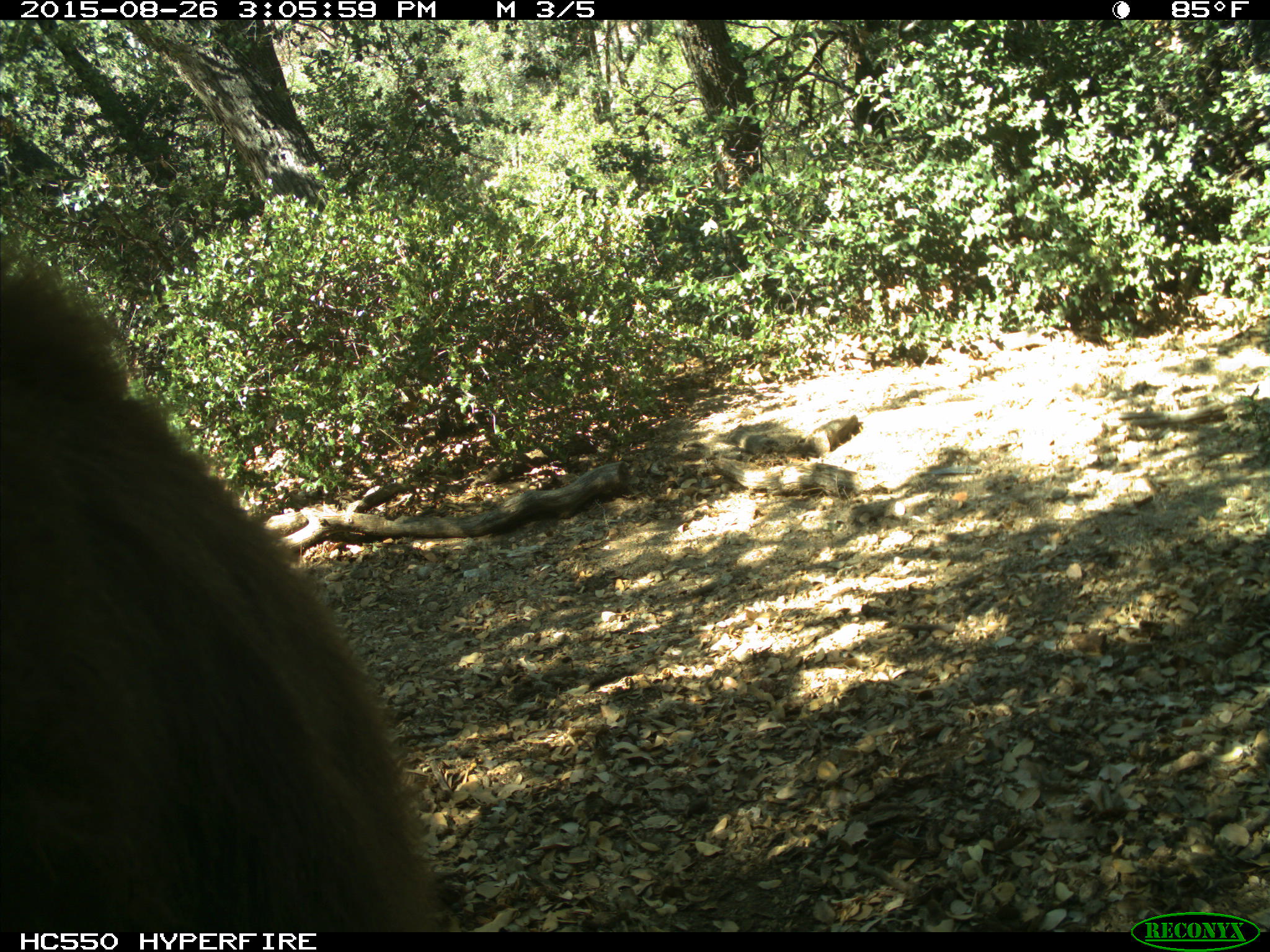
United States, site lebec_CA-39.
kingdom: Animalia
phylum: Chordata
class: Mammalia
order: Carnivora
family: Ursidae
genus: Ursus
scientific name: Ursus americanus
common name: american black bear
Ursus americanus (american black bear).